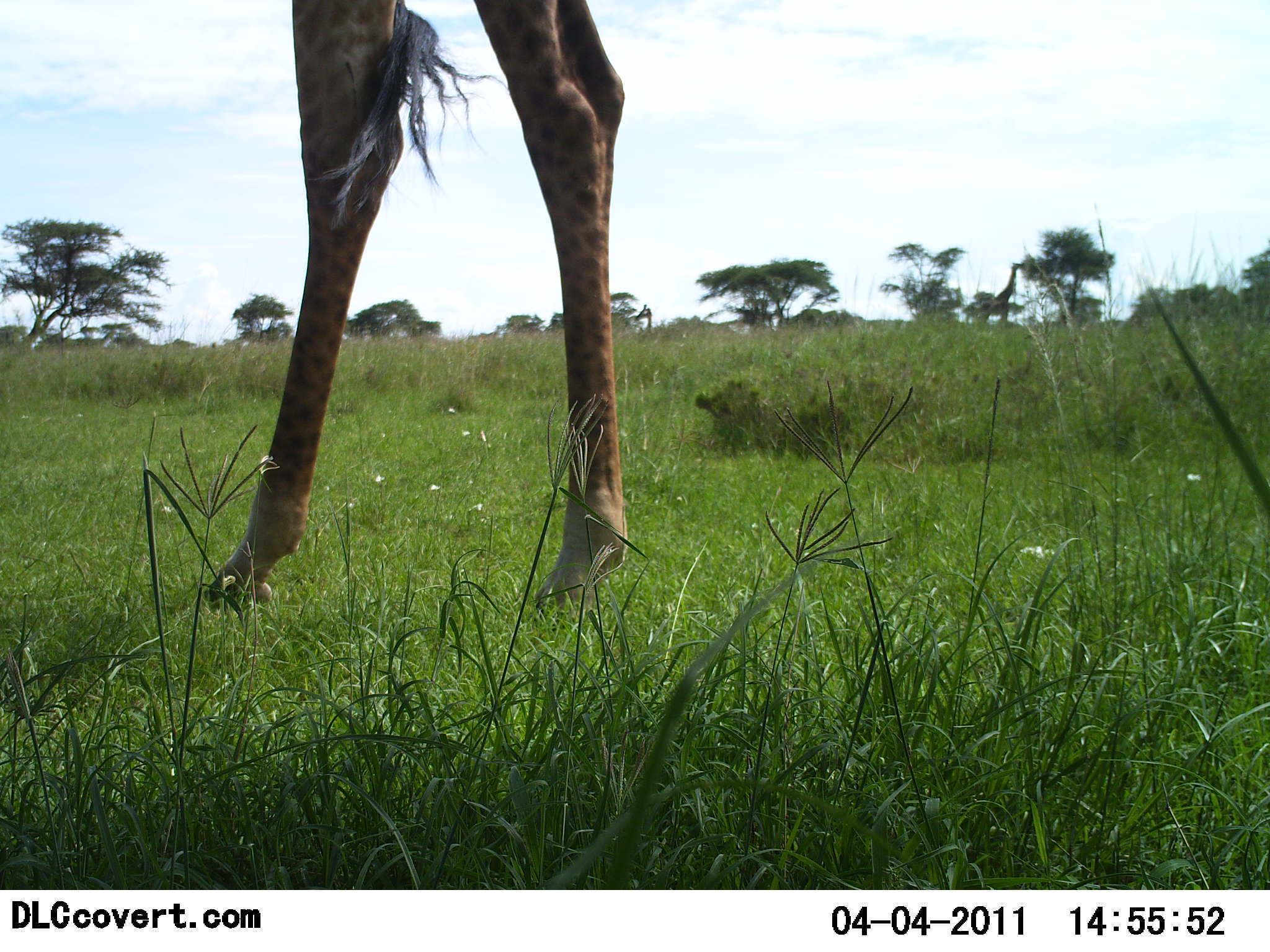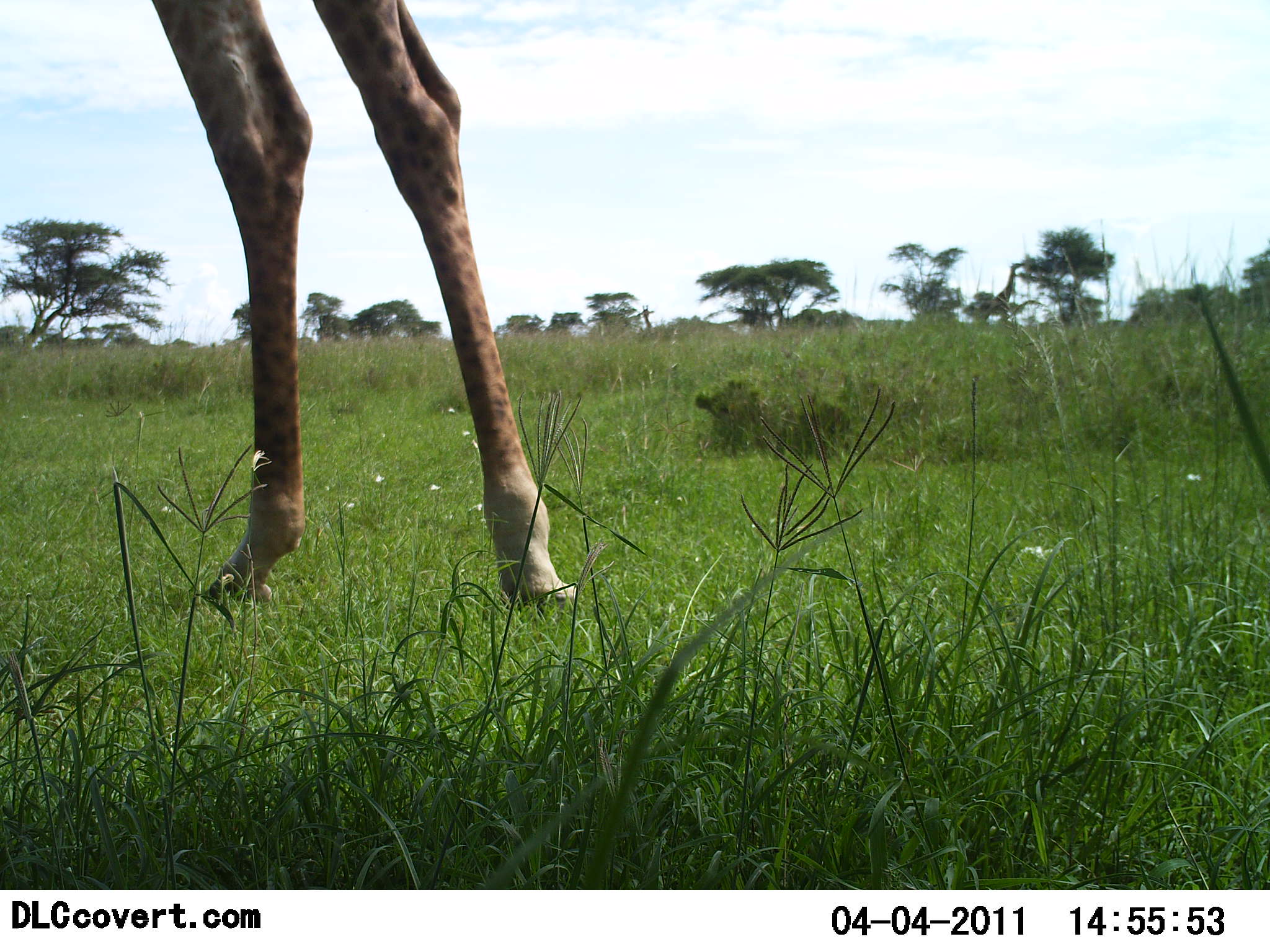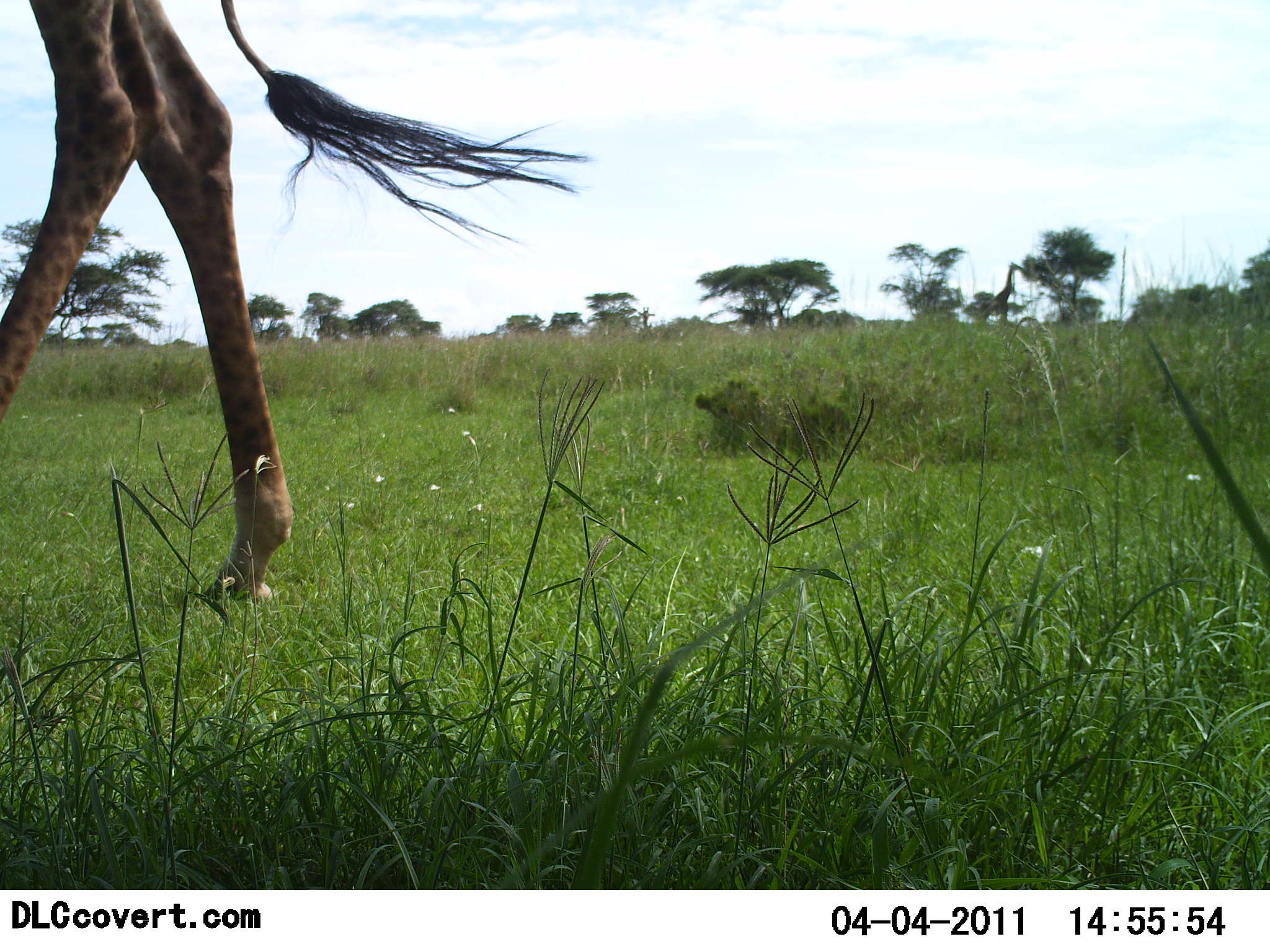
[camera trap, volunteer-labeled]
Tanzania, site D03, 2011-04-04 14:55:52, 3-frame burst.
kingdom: Animalia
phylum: Chordata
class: Mammalia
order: Artiodactyla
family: Giraffidae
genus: Giraffa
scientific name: Giraffa camelopardalis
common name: giraffe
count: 1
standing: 42%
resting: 0%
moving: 67%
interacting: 0%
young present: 0%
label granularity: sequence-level